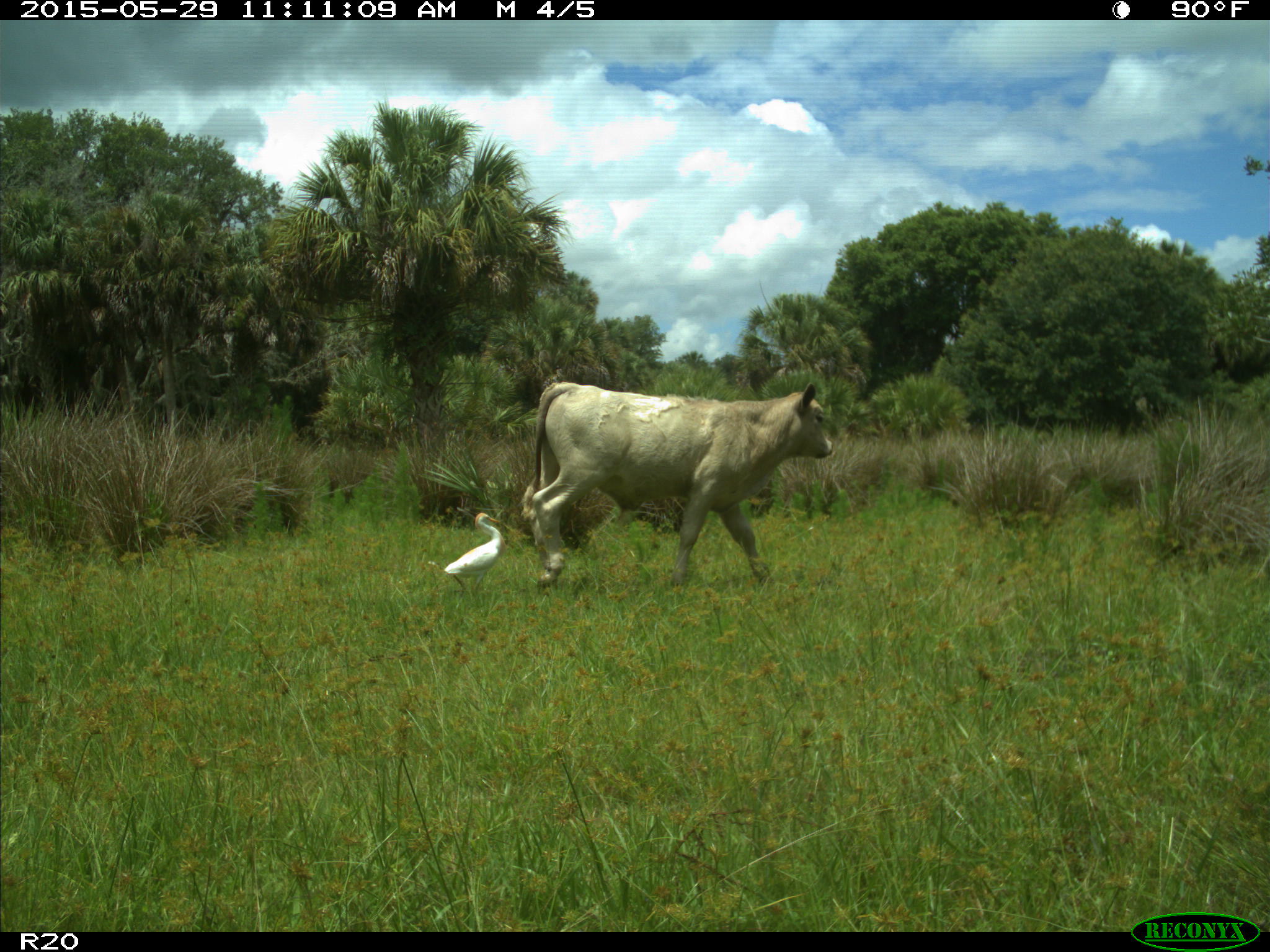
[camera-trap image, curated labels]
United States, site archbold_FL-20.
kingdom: Animalia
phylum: Chordata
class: Mammalia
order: Artiodactyla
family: Bovidae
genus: Bos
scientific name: Bos taurus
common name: domestic cow